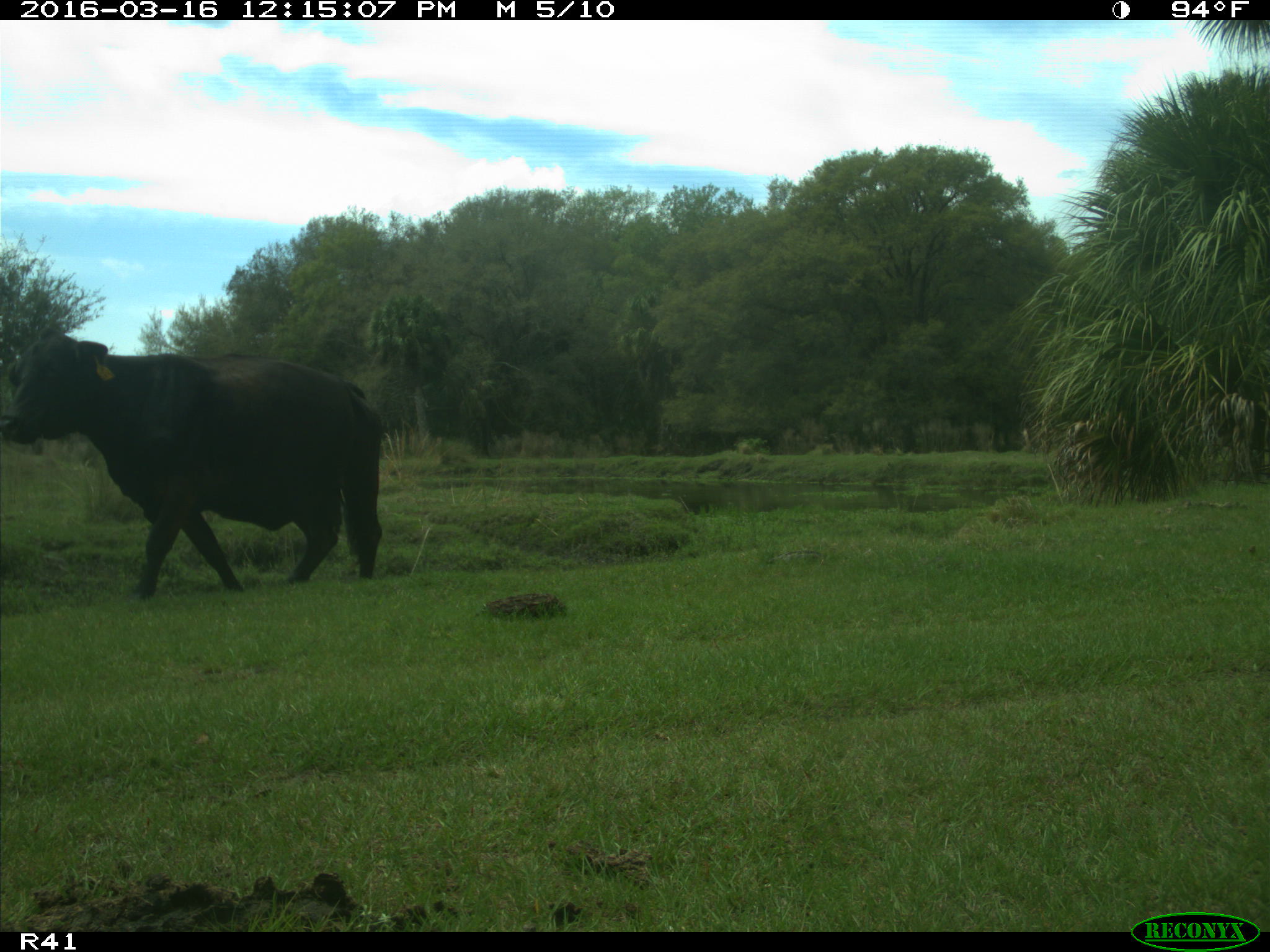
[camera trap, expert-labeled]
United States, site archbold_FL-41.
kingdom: Animalia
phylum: Chordata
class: Mammalia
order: Artiodactyla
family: Bovidae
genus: Bos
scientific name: Bos taurus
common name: domestic cow